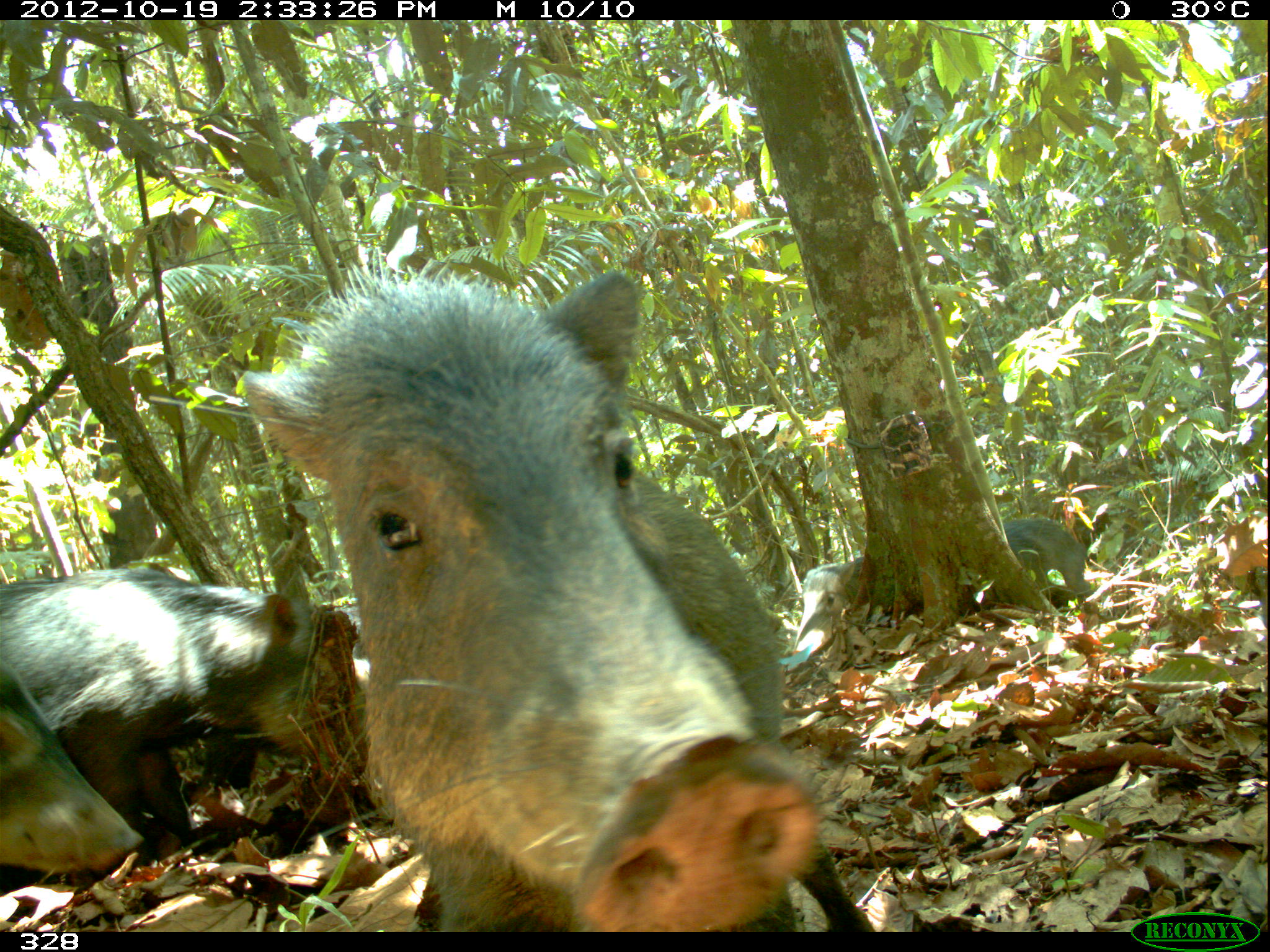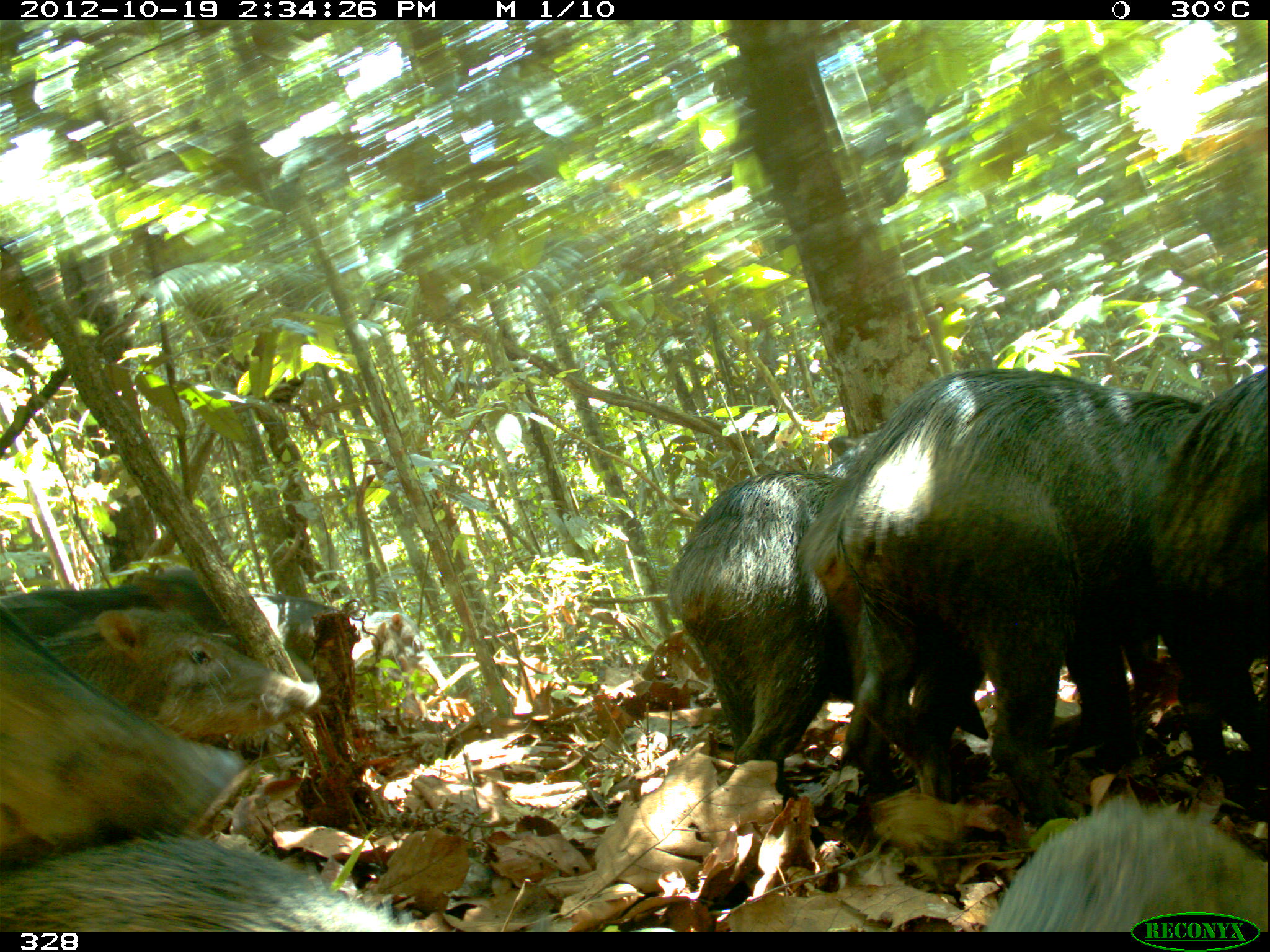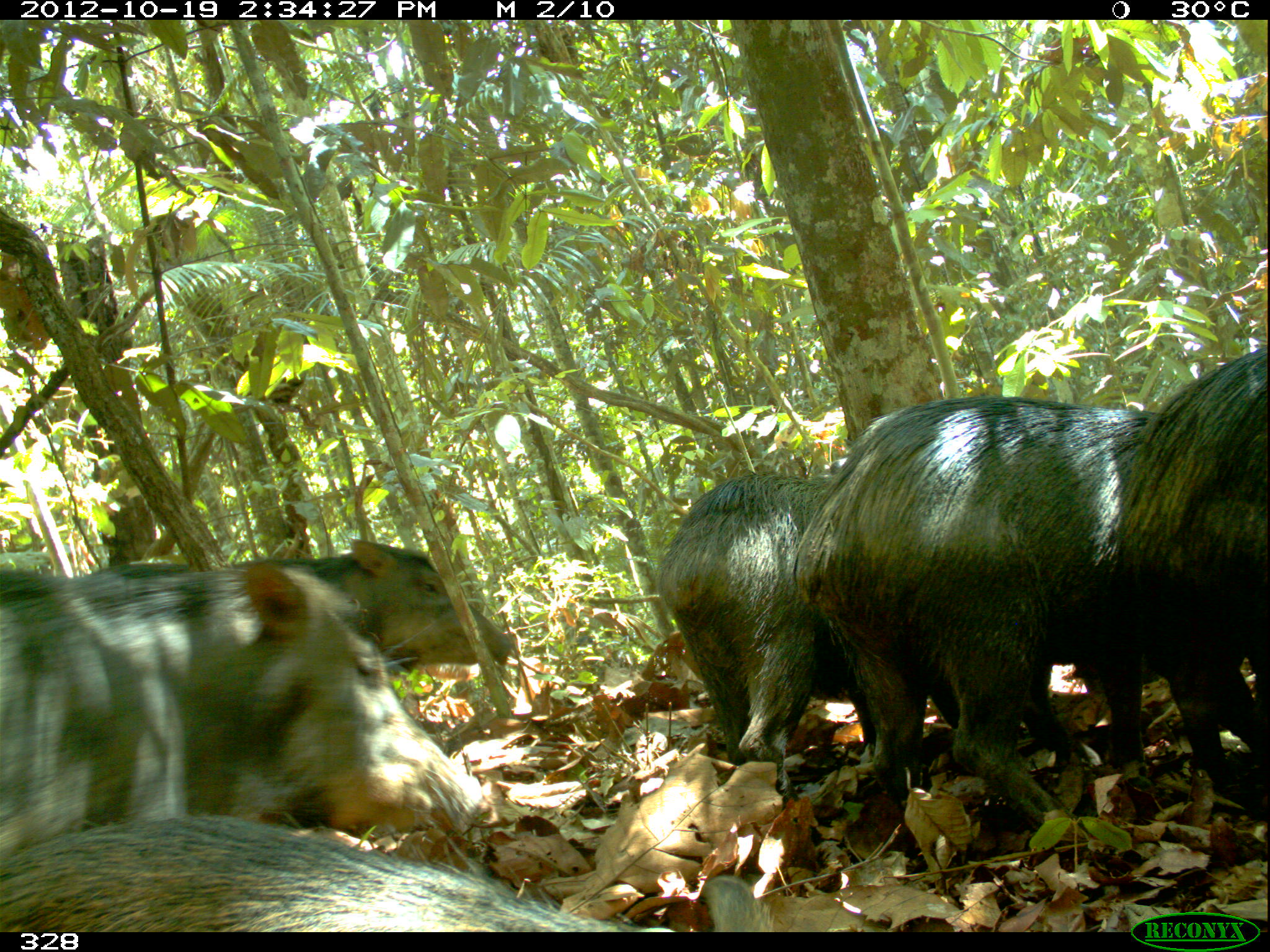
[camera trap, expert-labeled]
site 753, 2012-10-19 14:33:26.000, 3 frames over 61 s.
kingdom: Animalia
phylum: Chordata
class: Mammalia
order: Artiodactyla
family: Tayassuidae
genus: Tayassu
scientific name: Tayassu pecari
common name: white-lipped peccary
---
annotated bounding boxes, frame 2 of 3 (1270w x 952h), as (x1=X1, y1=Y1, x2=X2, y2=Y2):
tayassu pecari: (x1=794, y1=365, x2=1210, y2=831); (x1=661, y1=426, x2=896, y2=807); (x1=0, y1=603, x2=259, y2=866); (x1=1131, y1=358, x2=1269, y2=796); (x1=2, y1=556, x2=337, y2=692); (x1=0, y1=828, x2=431, y2=932); (x1=973, y1=796, x2=1269, y2=930); (x1=39, y1=598, x2=322, y2=738); (x1=358, y1=610, x2=427, y2=732)